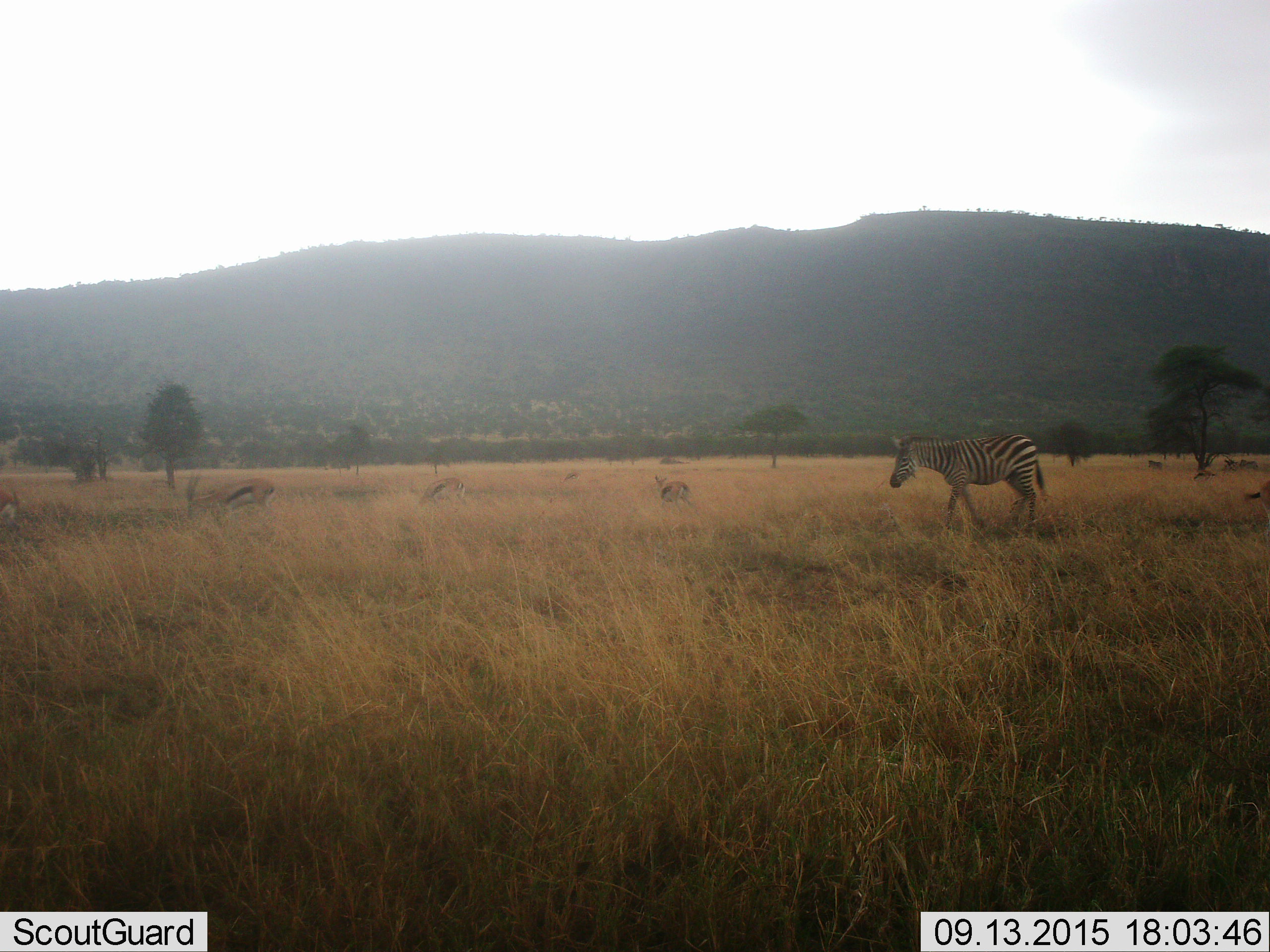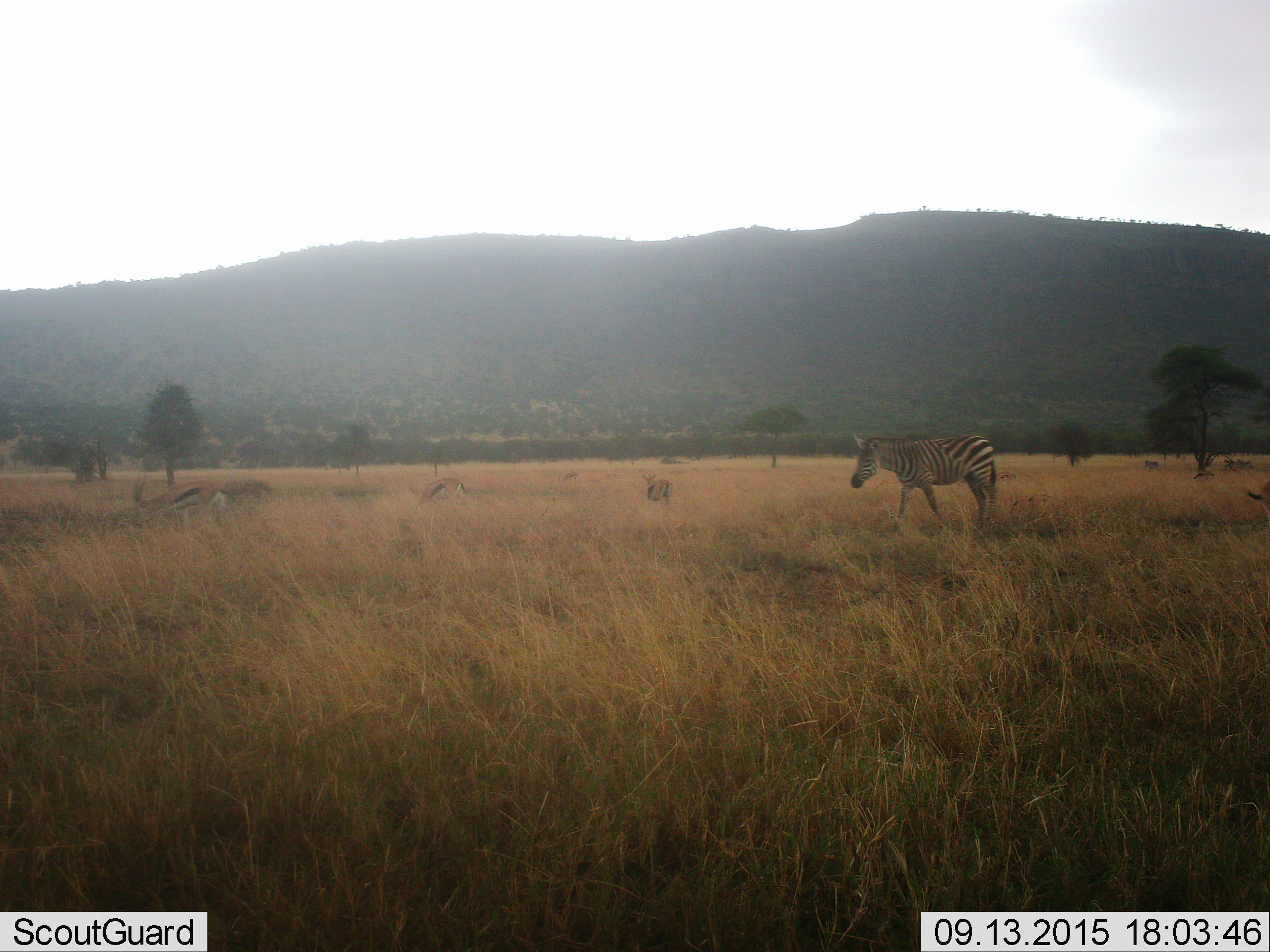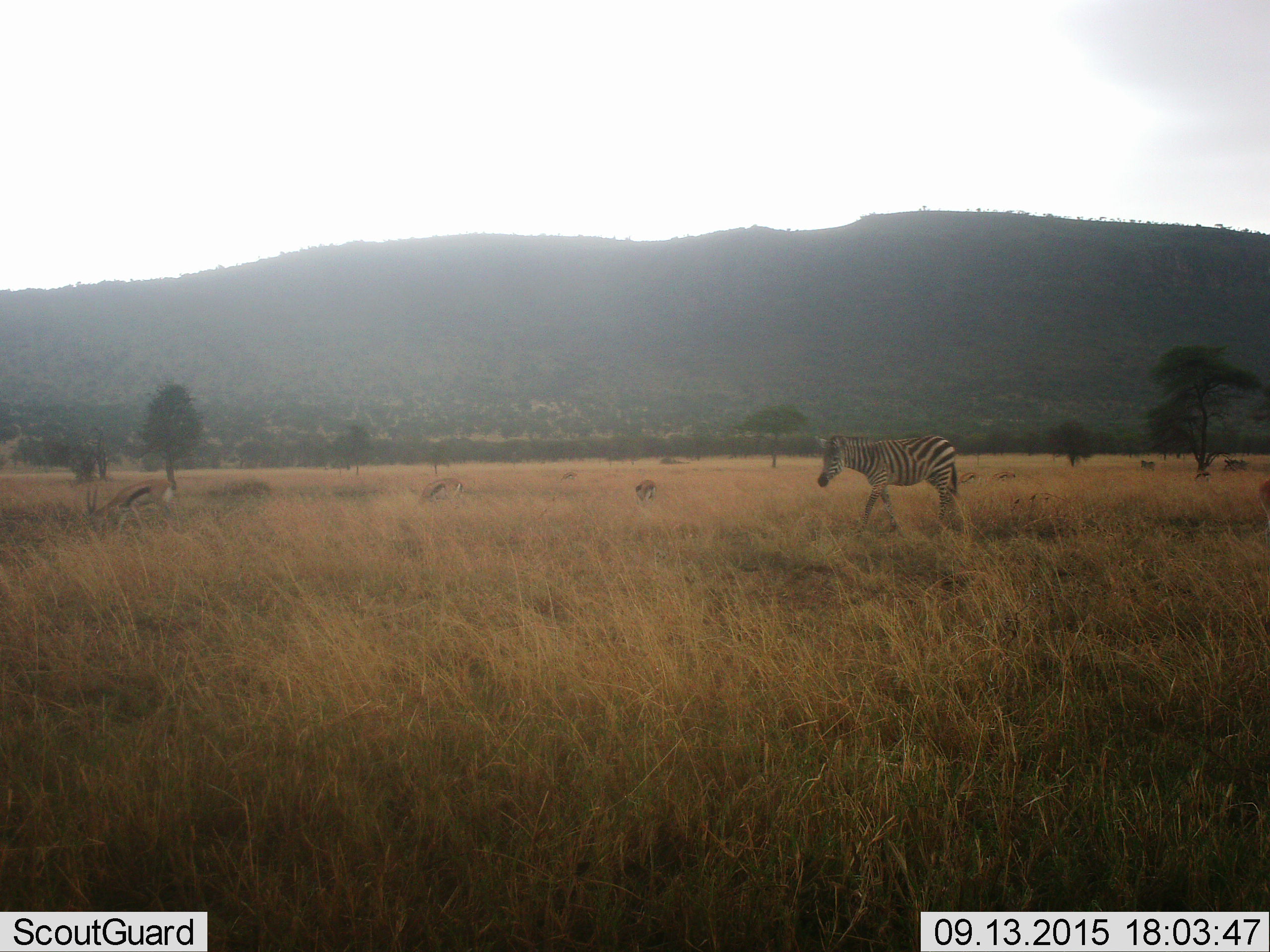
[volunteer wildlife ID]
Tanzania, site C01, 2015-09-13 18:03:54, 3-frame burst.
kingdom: Animalia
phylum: Chordata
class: Mammalia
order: Artiodactyla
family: Bovidae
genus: Eudorcas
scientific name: Eudorcas thomsonii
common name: thomson's gazelle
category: gazellethomsons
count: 5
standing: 41%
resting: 0%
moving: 35%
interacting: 0%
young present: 6%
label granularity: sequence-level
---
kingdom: Animalia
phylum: Chordata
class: Mammalia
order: Perissodactyla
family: Equidae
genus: Equus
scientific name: Equus quagga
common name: plains zebra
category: zebra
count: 1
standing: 28%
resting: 0%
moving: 78%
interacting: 6%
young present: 0%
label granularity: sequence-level